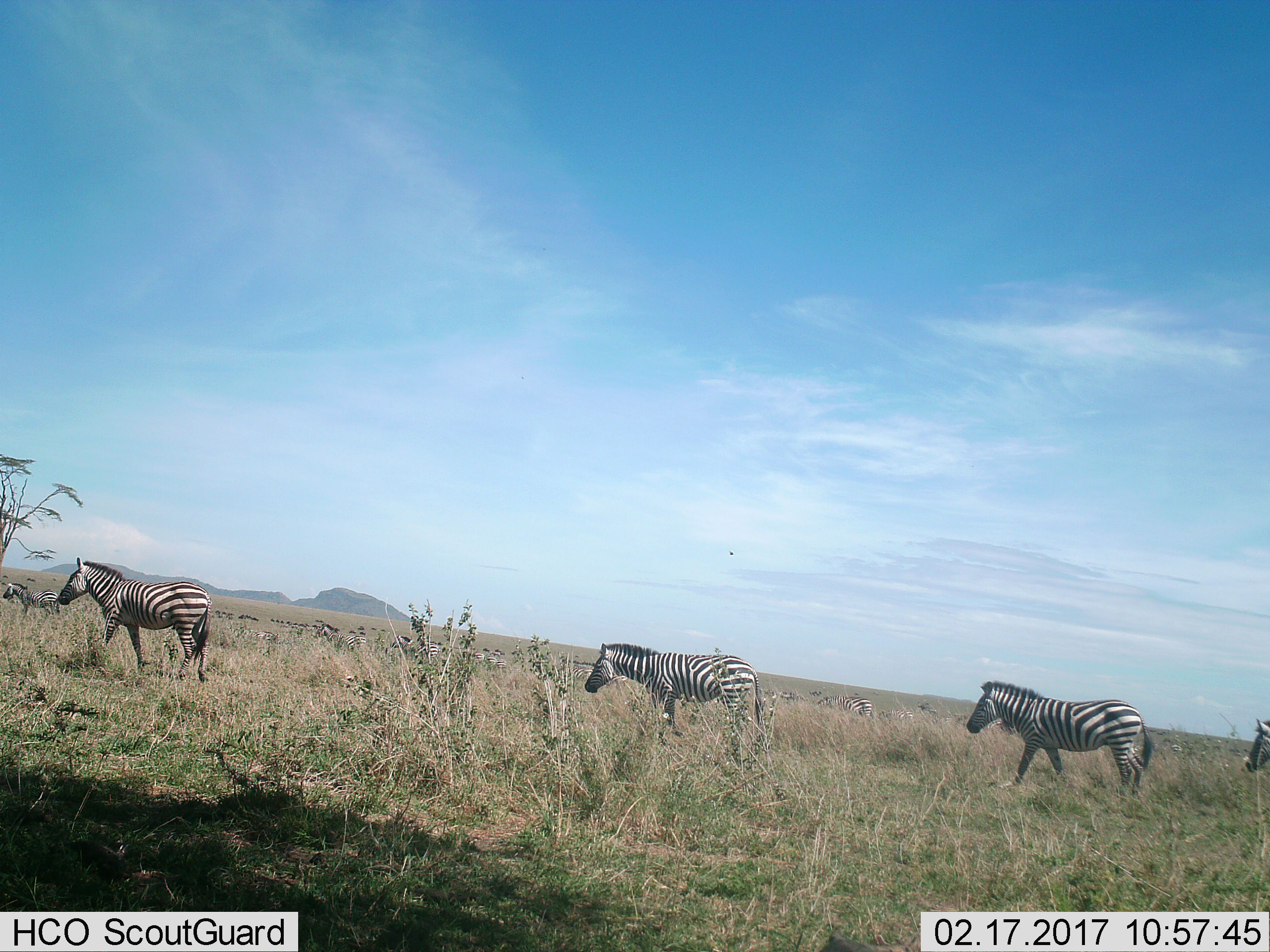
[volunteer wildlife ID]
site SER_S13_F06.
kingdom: Animalia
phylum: Chordata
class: Mammalia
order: Perissodactyla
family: Equidae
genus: Equus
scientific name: Equus quagga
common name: plains zebra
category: zebraplains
Zebraplains (plains zebra) (Equus quagga), count 11-50. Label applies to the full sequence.